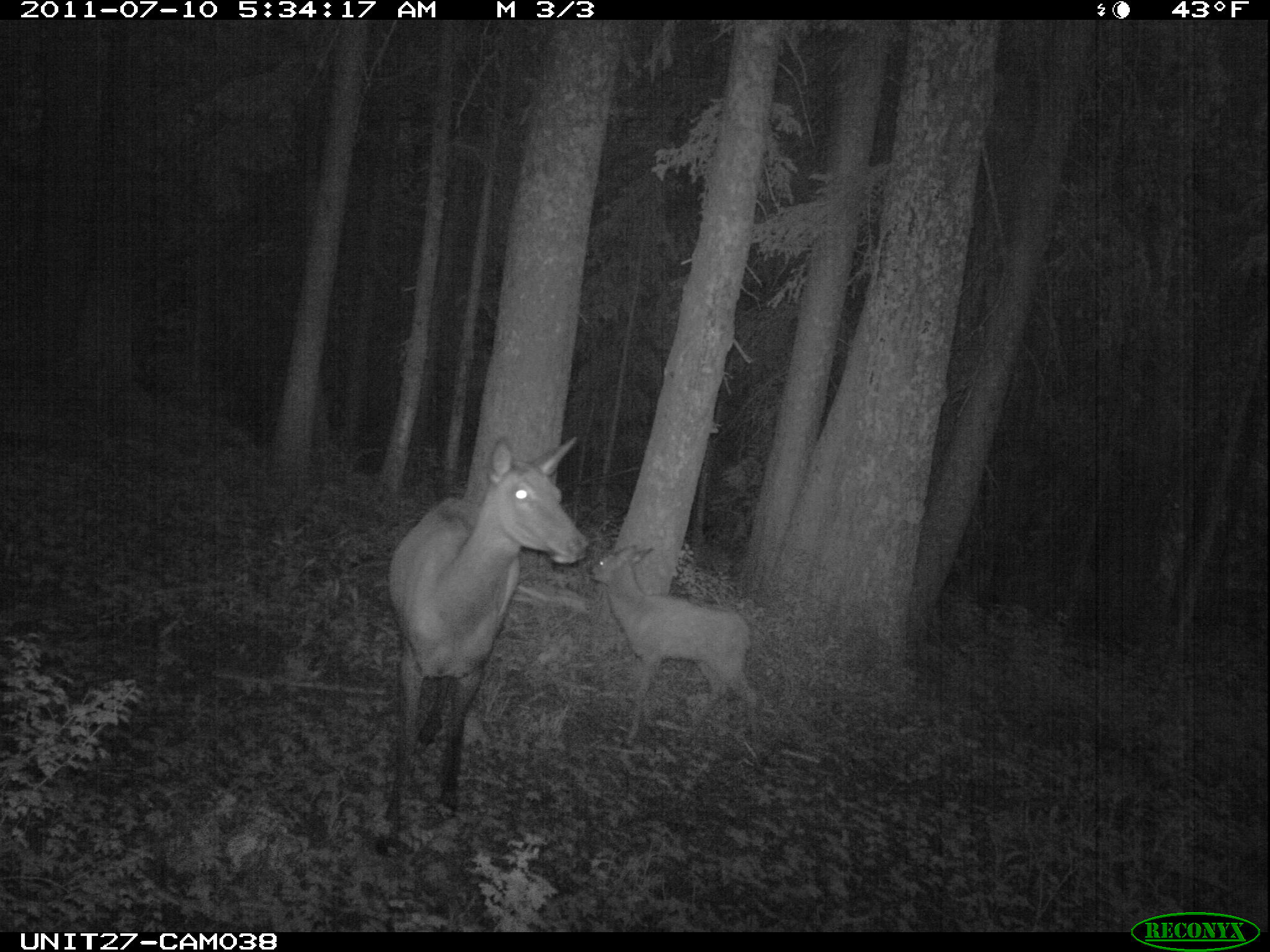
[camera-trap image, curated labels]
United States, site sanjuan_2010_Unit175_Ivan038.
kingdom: Animalia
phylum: Chordata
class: Mammalia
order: Artiodactyla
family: Cervidae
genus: Cervus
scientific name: Cervus elaphus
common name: red deer